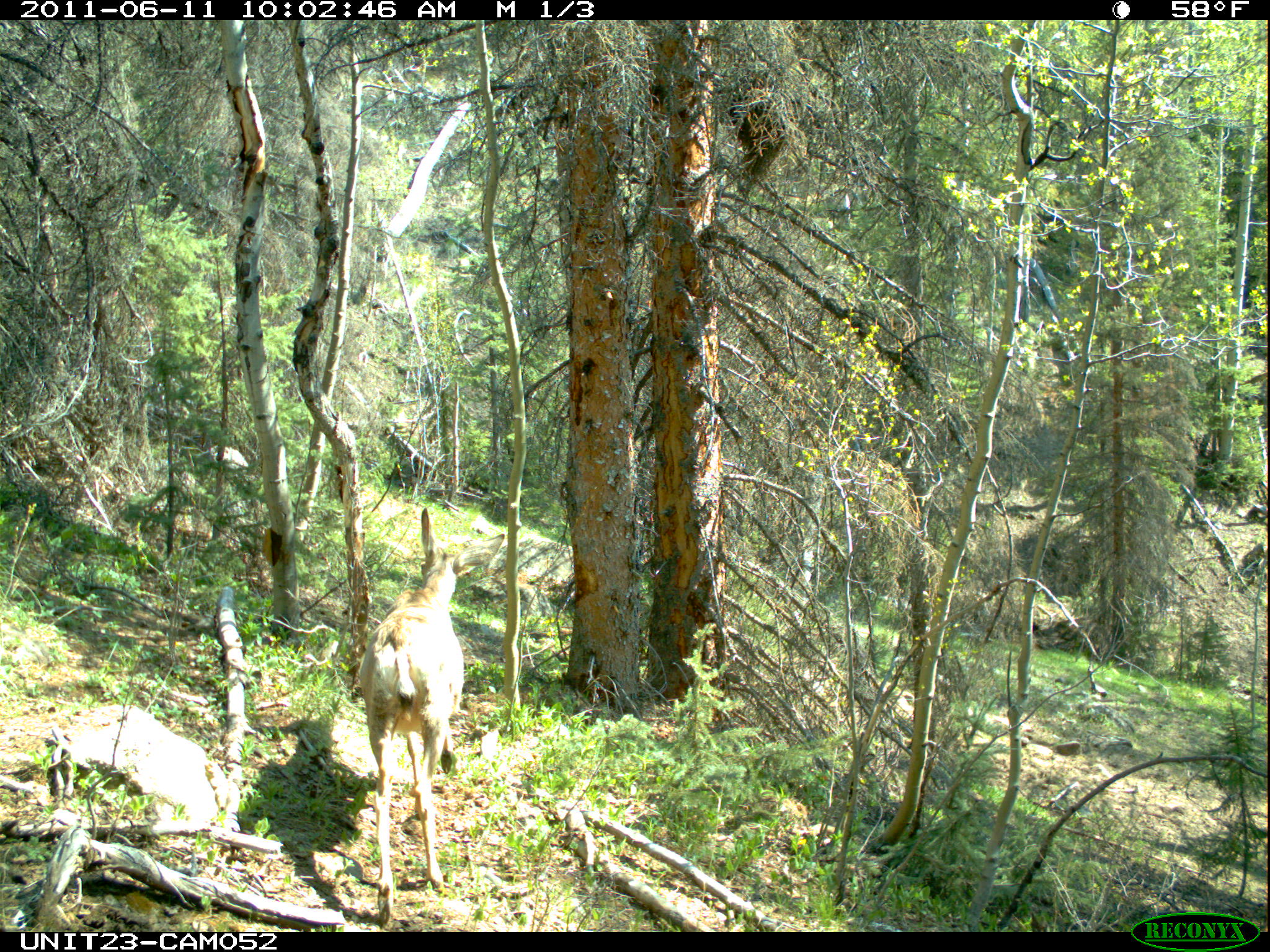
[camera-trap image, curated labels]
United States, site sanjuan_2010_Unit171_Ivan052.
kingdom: Animalia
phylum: Chordata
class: Mammalia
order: Artiodactyla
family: Cervidae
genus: Odocoileus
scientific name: Odocoileus hemionus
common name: mule deer